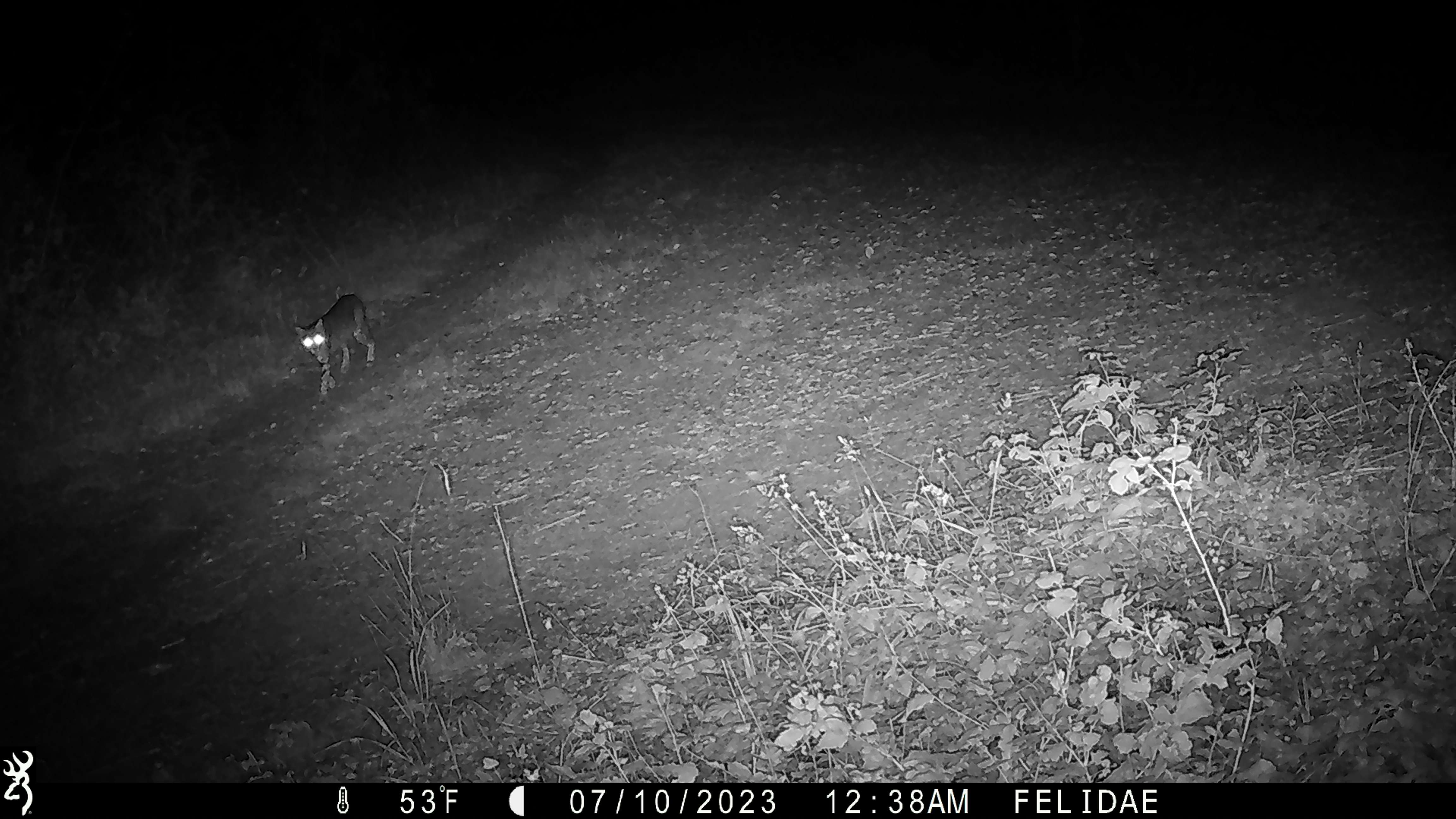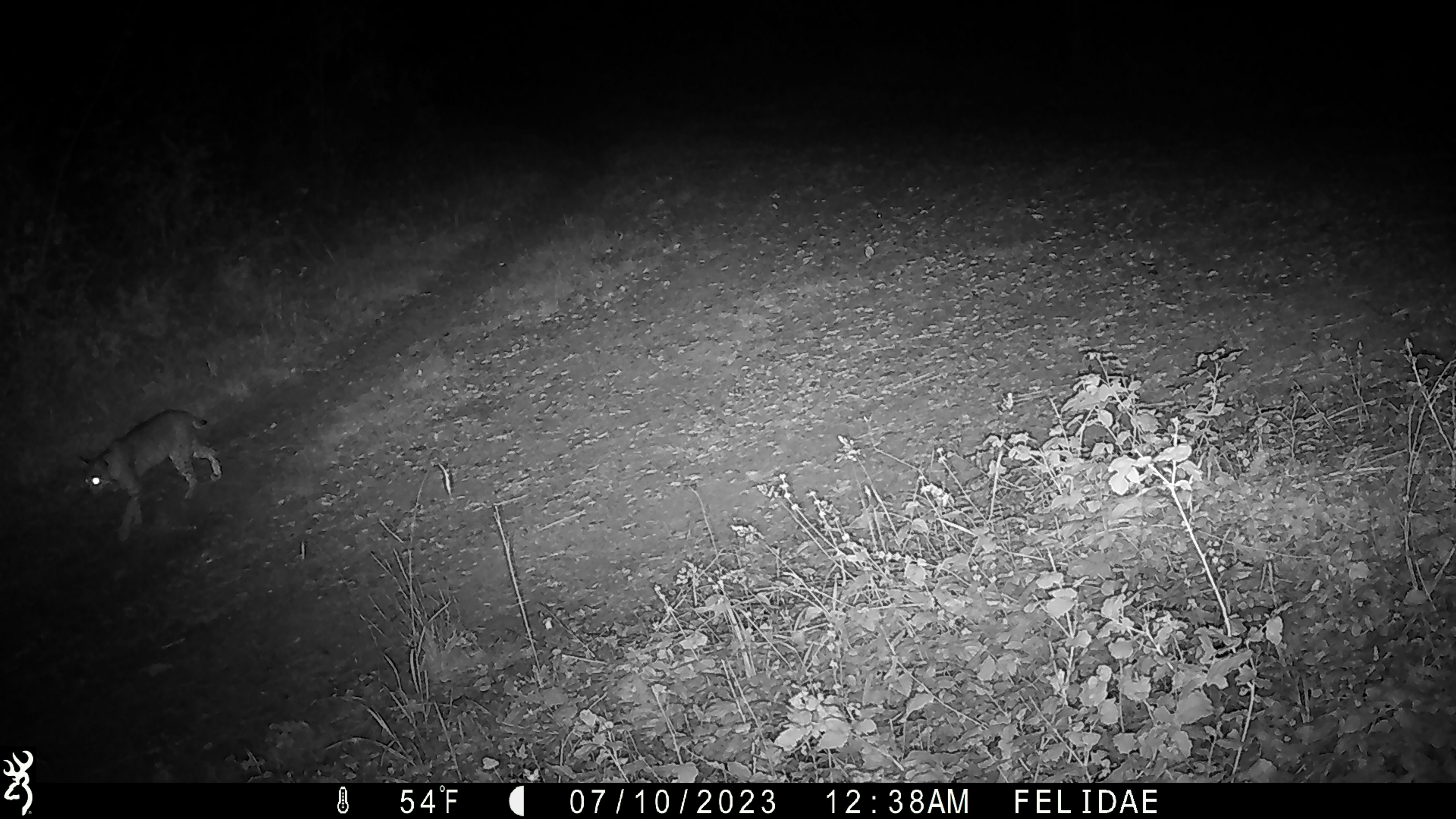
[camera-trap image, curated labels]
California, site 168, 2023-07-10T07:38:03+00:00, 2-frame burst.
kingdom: Animalia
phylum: Chordata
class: Mammalia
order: Carnivora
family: Felidae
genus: Lynx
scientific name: Lynx rufus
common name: bobcat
Bobcat (Lynx rufus).